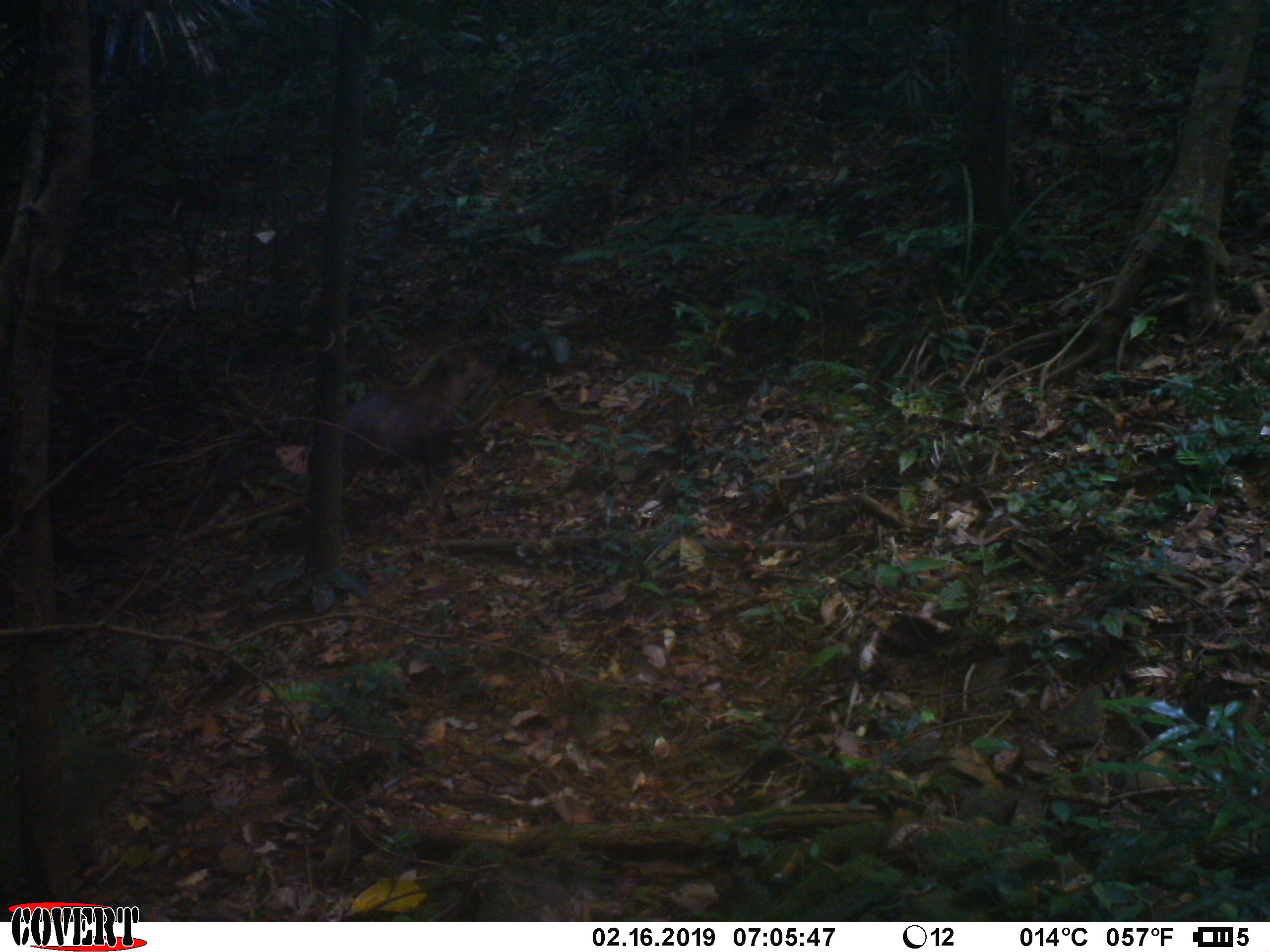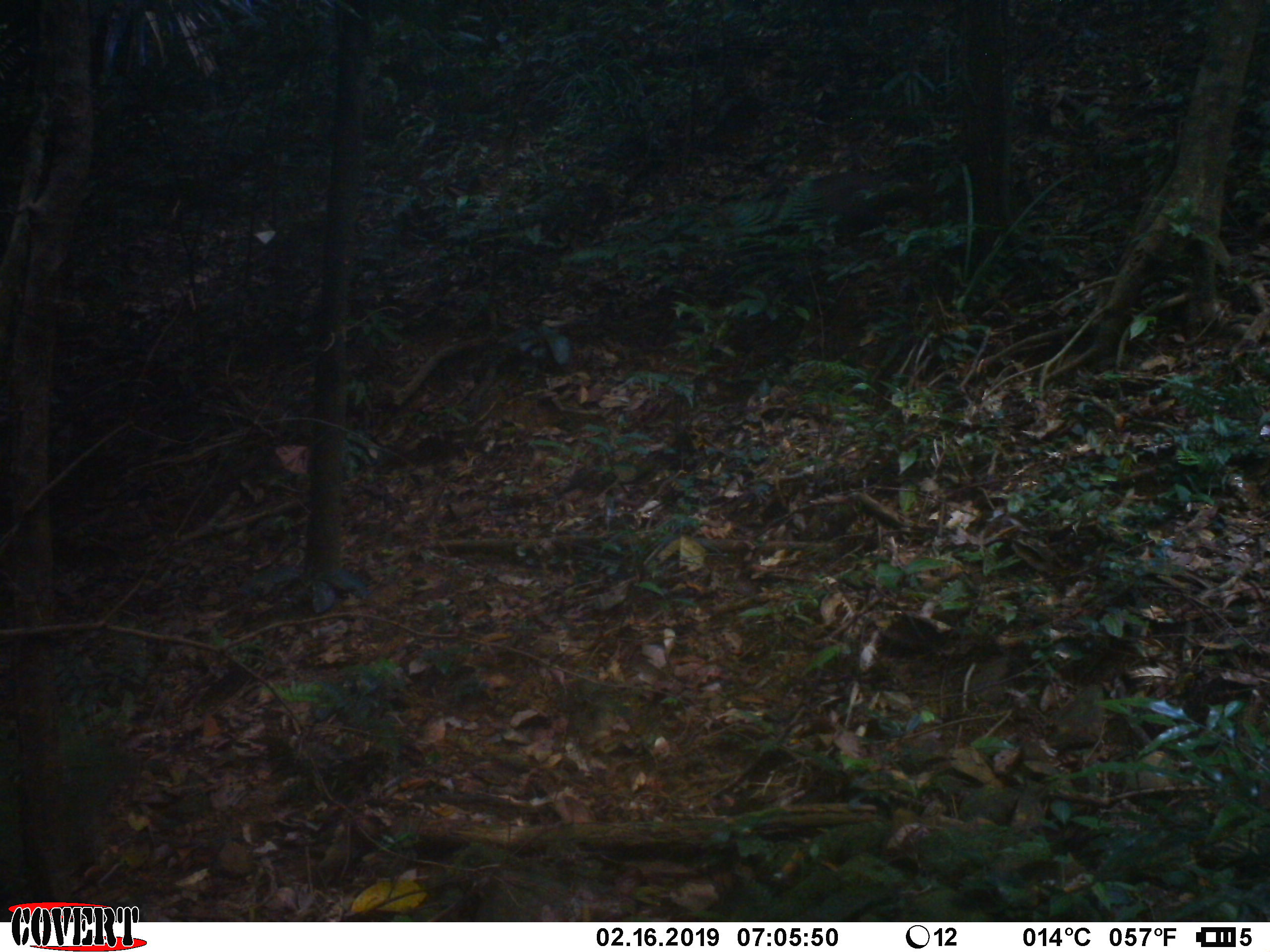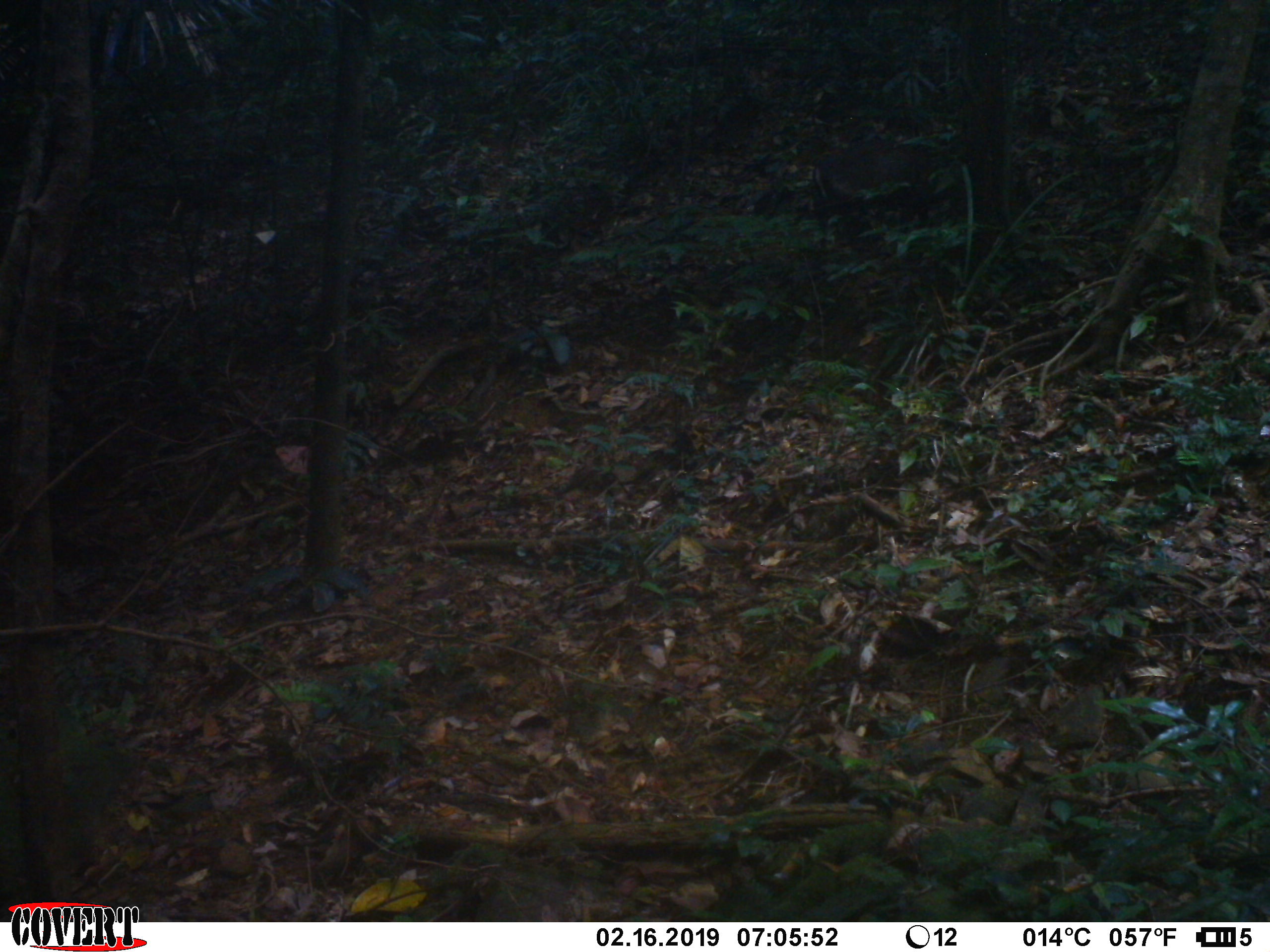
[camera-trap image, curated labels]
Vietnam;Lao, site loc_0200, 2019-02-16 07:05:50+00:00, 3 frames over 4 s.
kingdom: Animalia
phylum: Chordata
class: Mammalia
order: Artiodactyla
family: Cervidae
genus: Muntiacus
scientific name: Muntiacus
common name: muntjacs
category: unidentified muntjac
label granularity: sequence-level